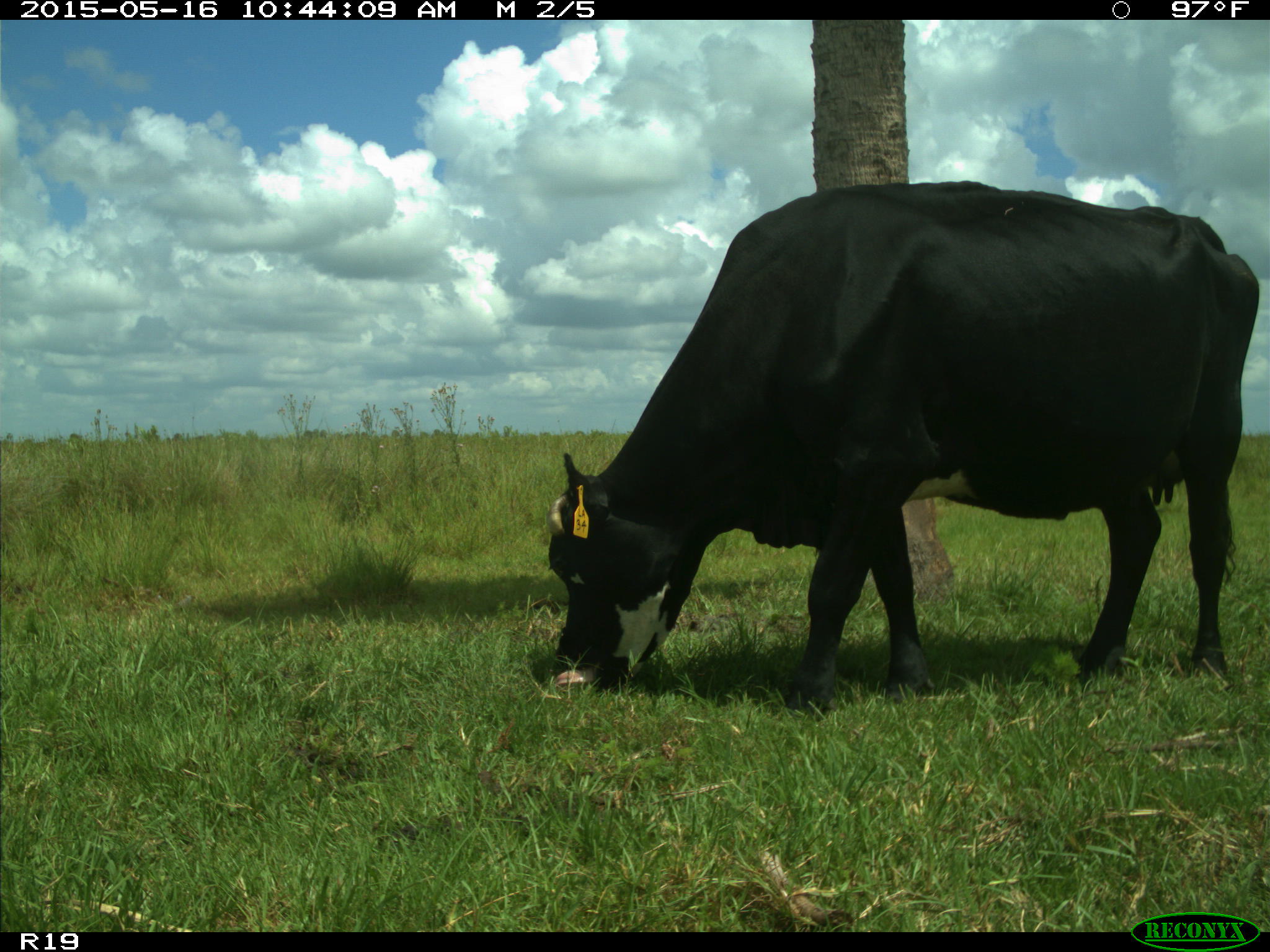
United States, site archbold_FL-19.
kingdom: Animalia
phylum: Chordata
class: Mammalia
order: Artiodactyla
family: Bovidae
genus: Bos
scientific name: Bos taurus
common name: domestic cow